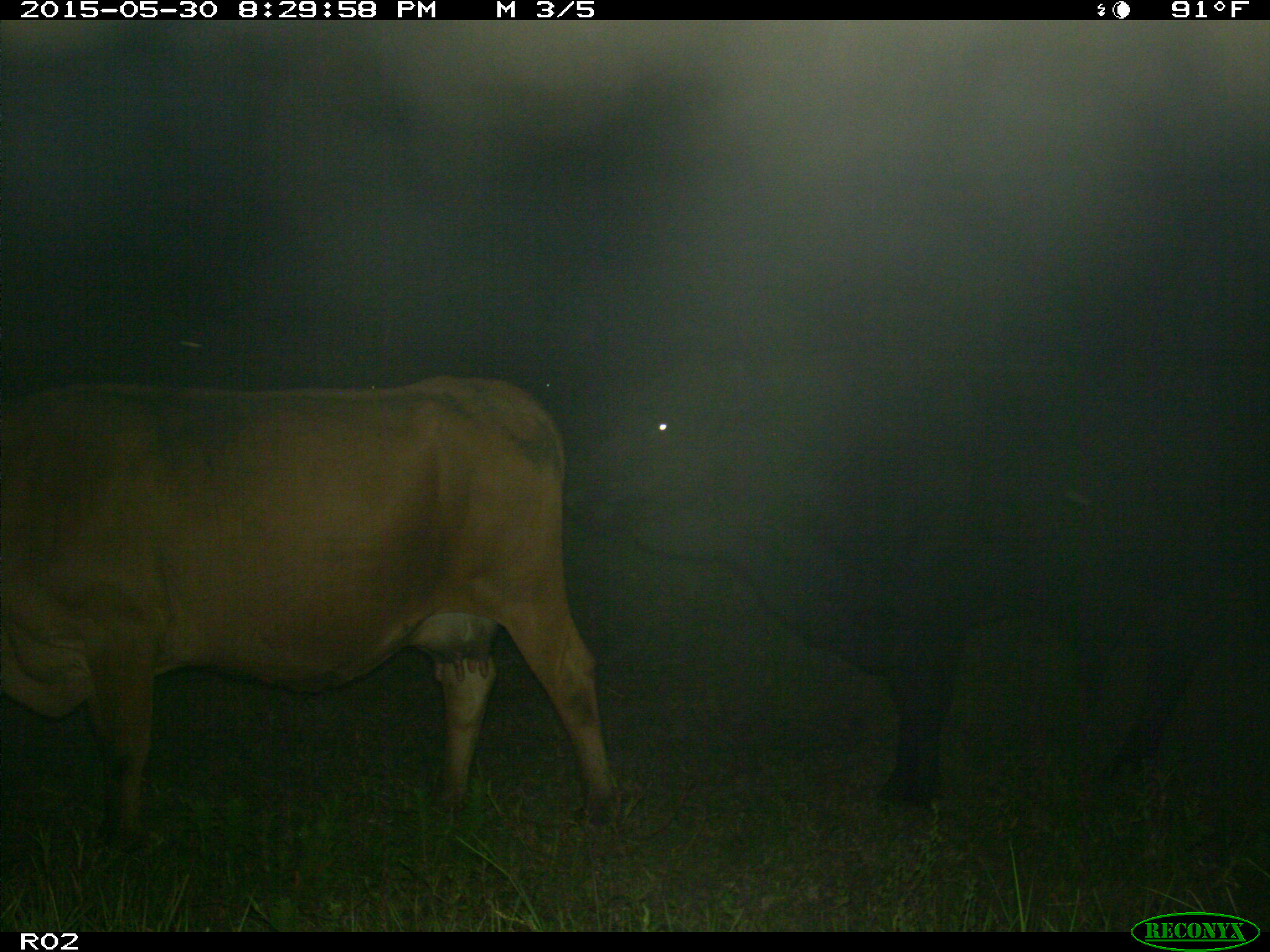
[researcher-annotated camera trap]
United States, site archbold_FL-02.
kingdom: Animalia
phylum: Chordata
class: Mammalia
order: Artiodactyla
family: Bovidae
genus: Bos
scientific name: Bos taurus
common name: domestic cow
Bos taurus (domestic cow).